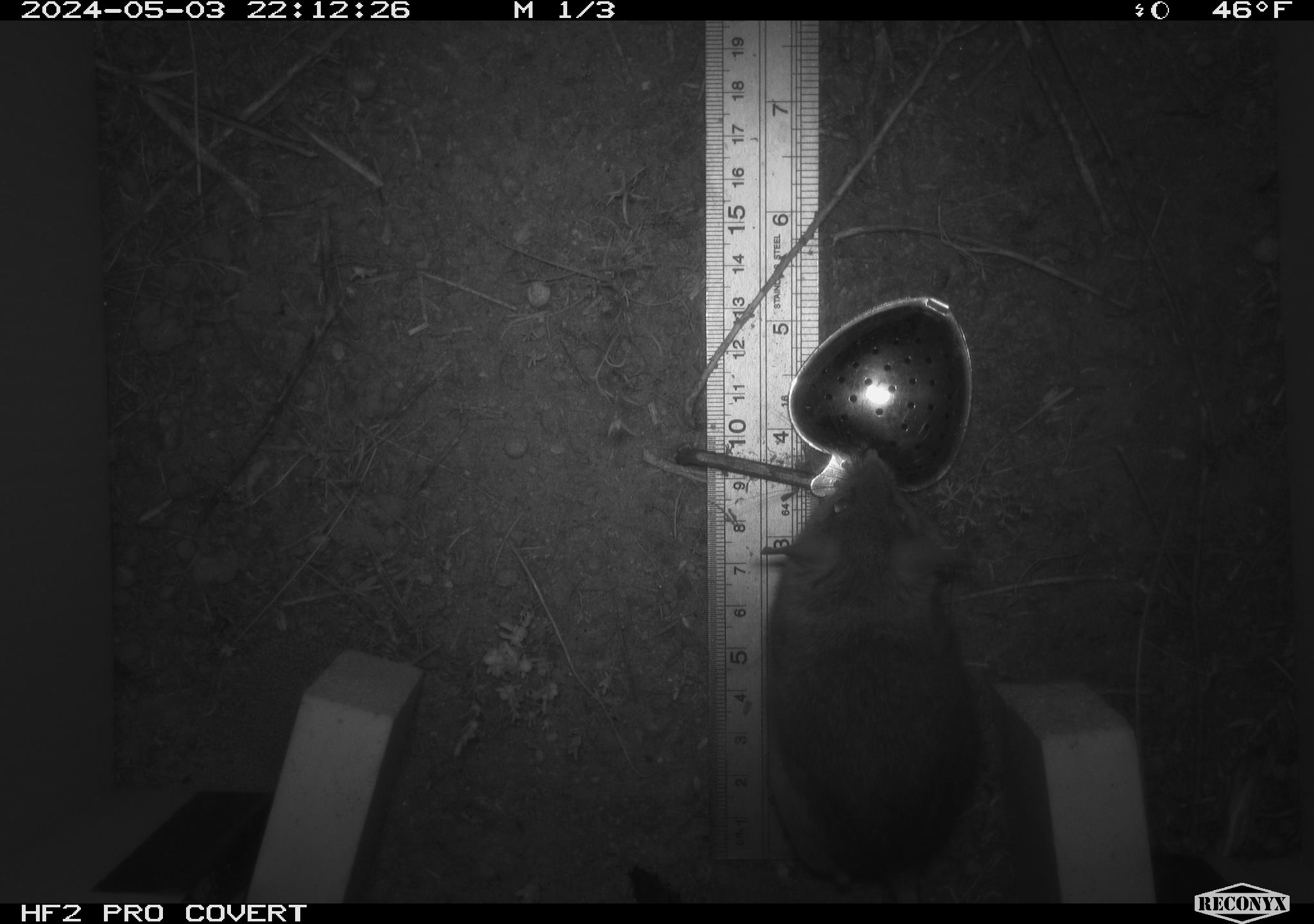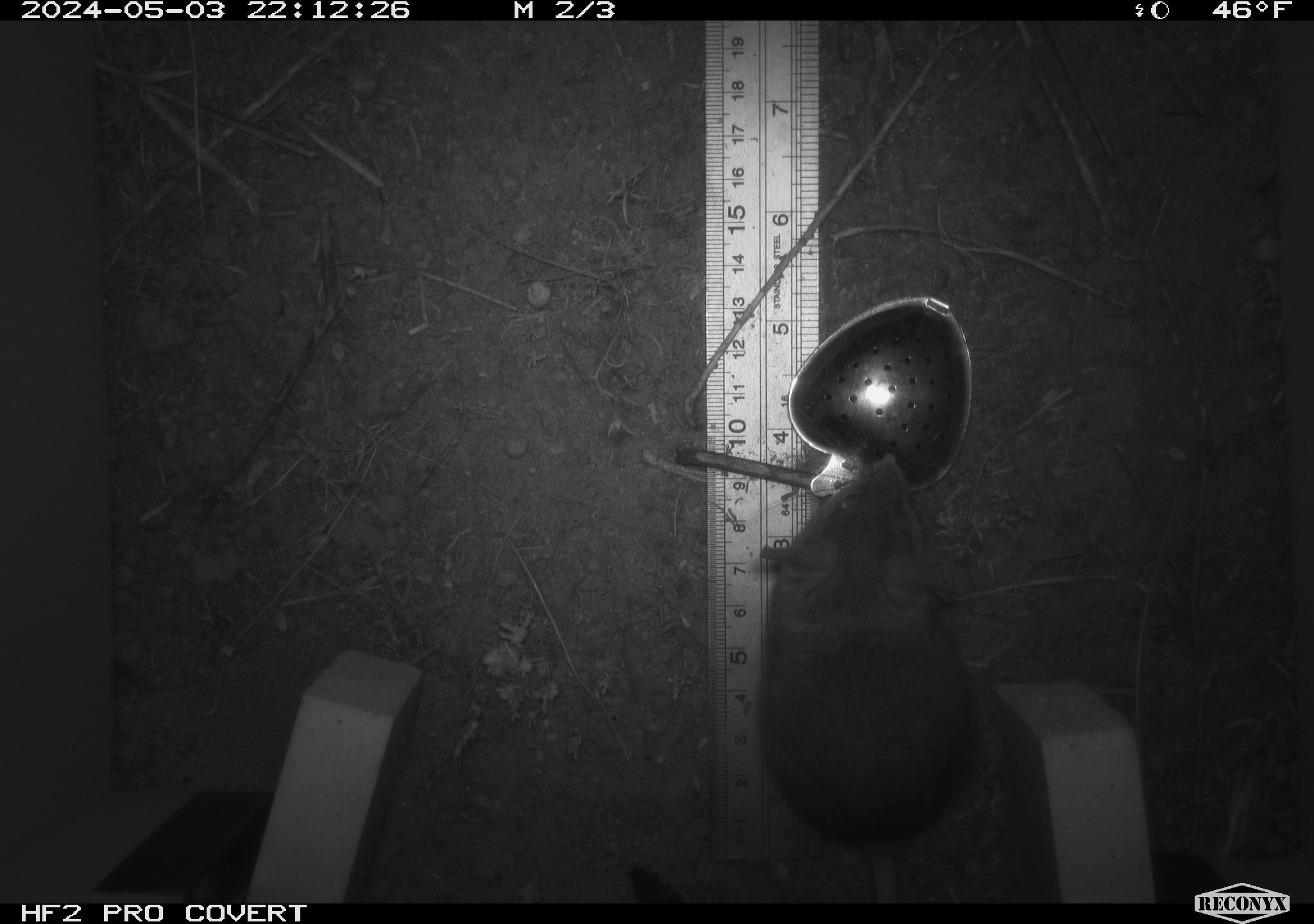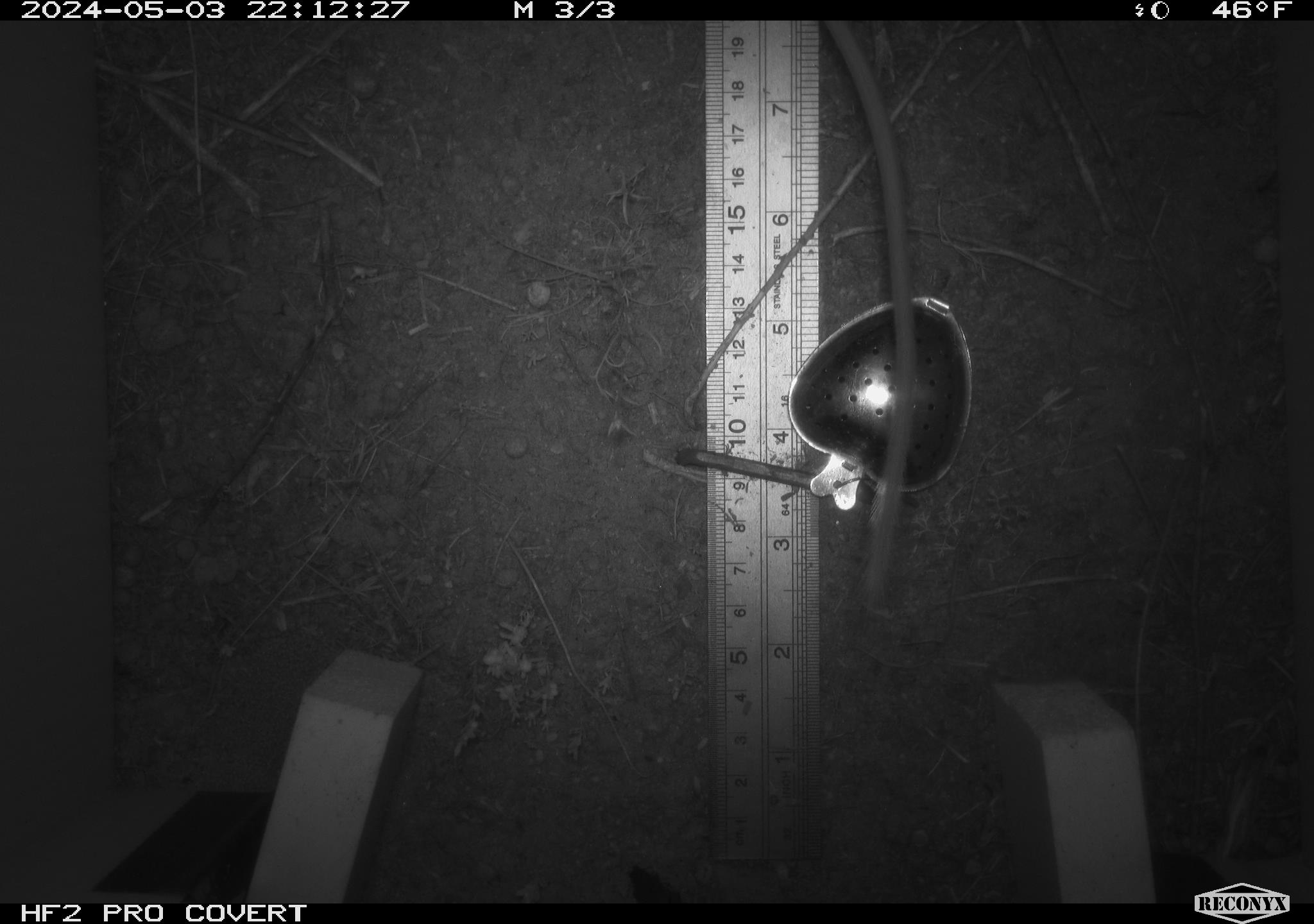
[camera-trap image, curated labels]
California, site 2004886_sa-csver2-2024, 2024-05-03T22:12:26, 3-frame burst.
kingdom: Animalia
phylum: Chordata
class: Mammalia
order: Rodentia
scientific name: Rodentia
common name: rodent